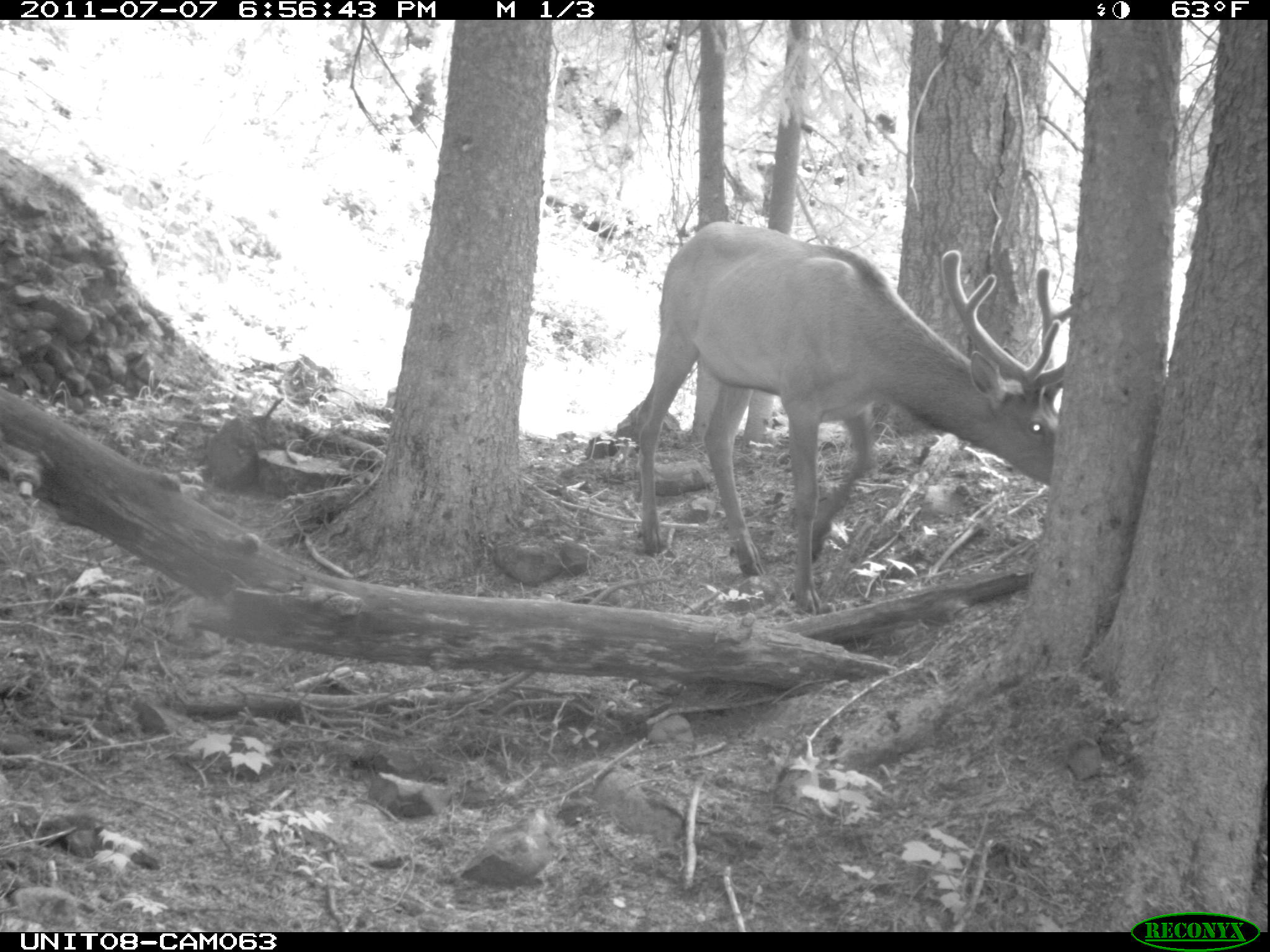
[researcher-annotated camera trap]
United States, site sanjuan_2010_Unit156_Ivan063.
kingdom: Animalia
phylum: Chordata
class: Mammalia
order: Artiodactyla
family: Cervidae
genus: Cervus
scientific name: Cervus elaphus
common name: red deer